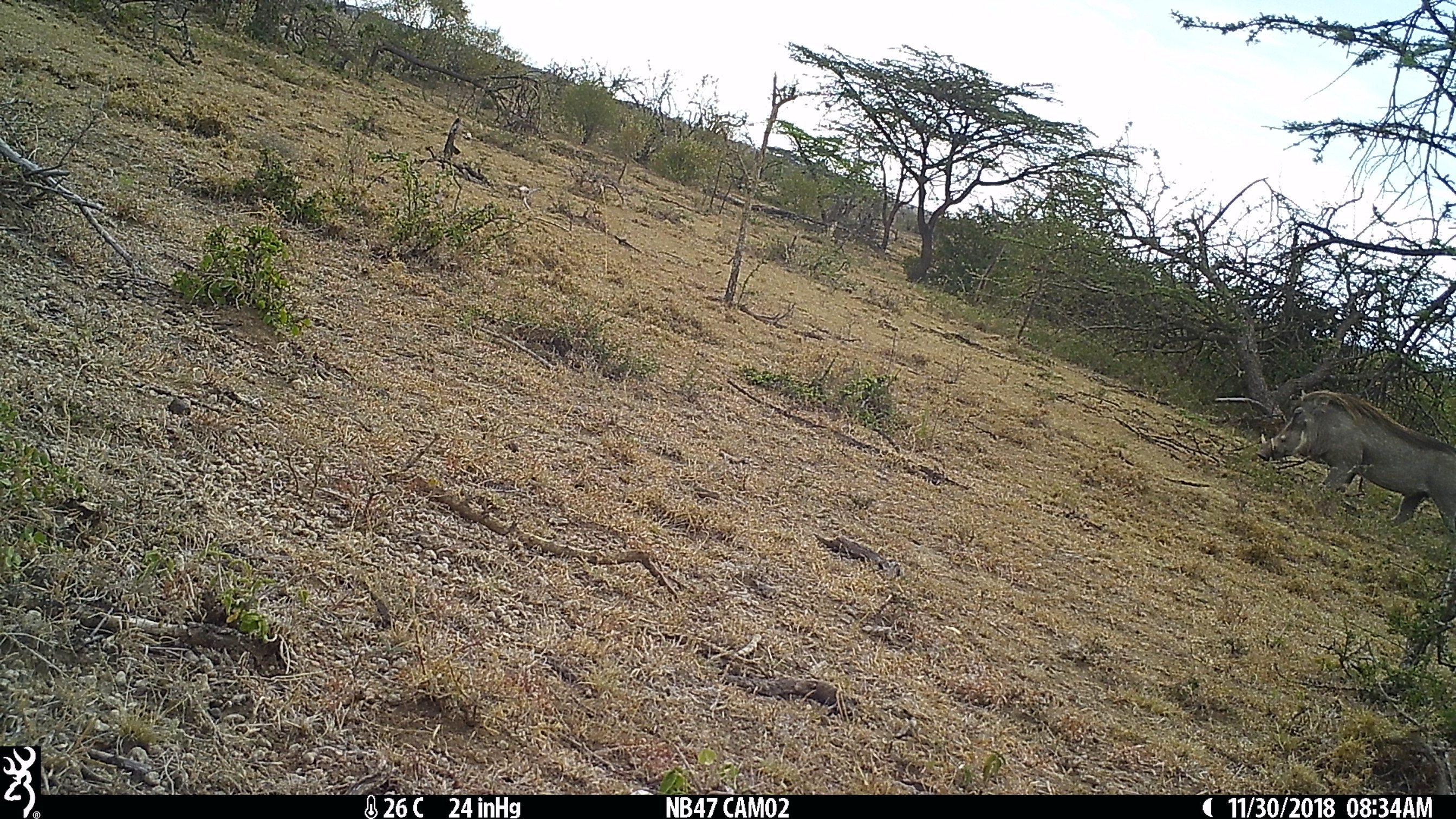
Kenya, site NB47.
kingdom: Animalia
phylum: Chordata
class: Mammalia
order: Artiodactyla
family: Suidae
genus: Phacochoerus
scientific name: Phacochoerus africanus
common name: common warthog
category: warthog